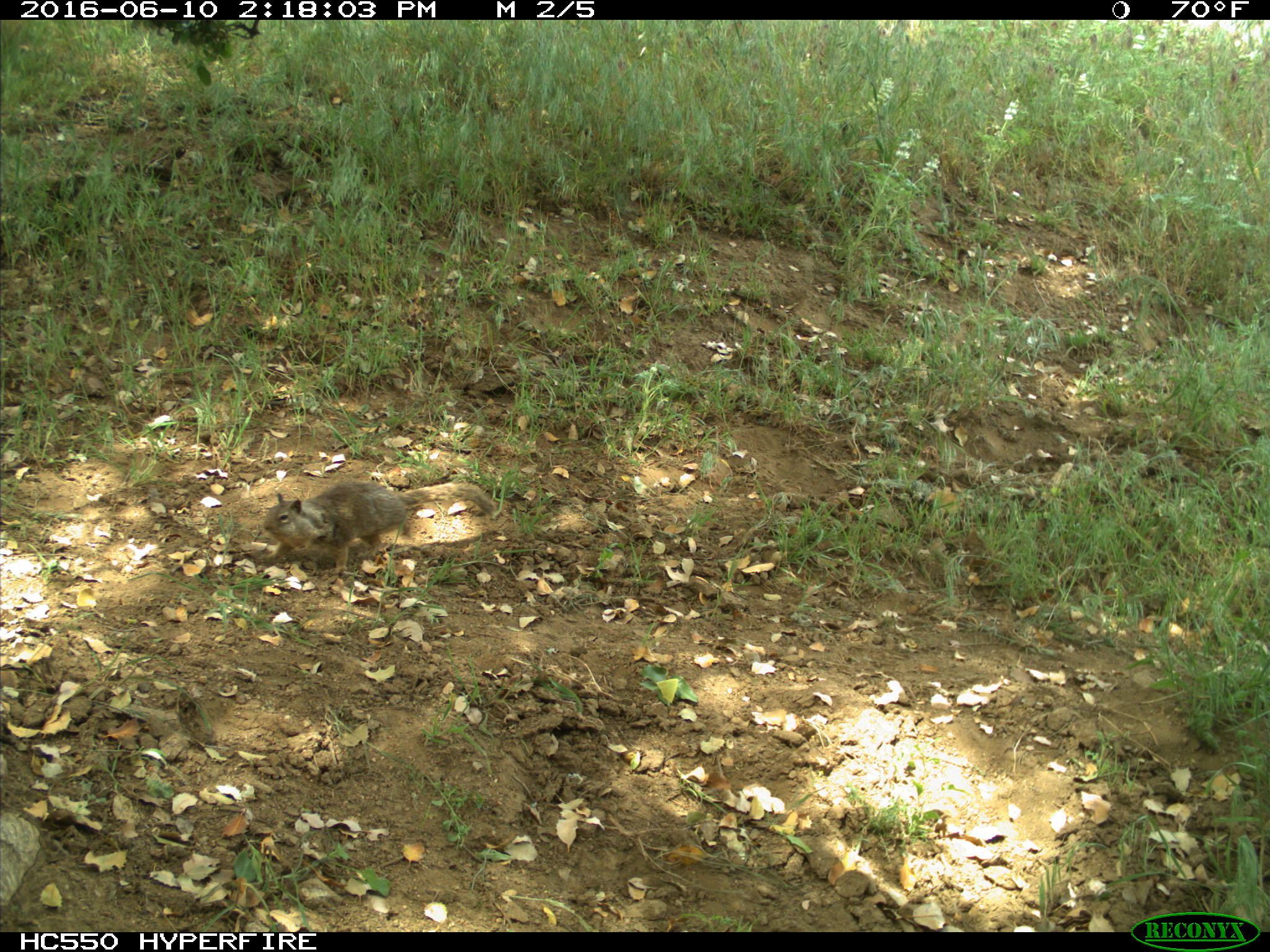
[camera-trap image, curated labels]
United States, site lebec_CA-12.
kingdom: Animalia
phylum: Chordata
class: Mammalia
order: Rodentia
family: Sciuridae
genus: Otospermophilus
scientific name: Otospermophilus beecheyi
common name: california ground squirrel